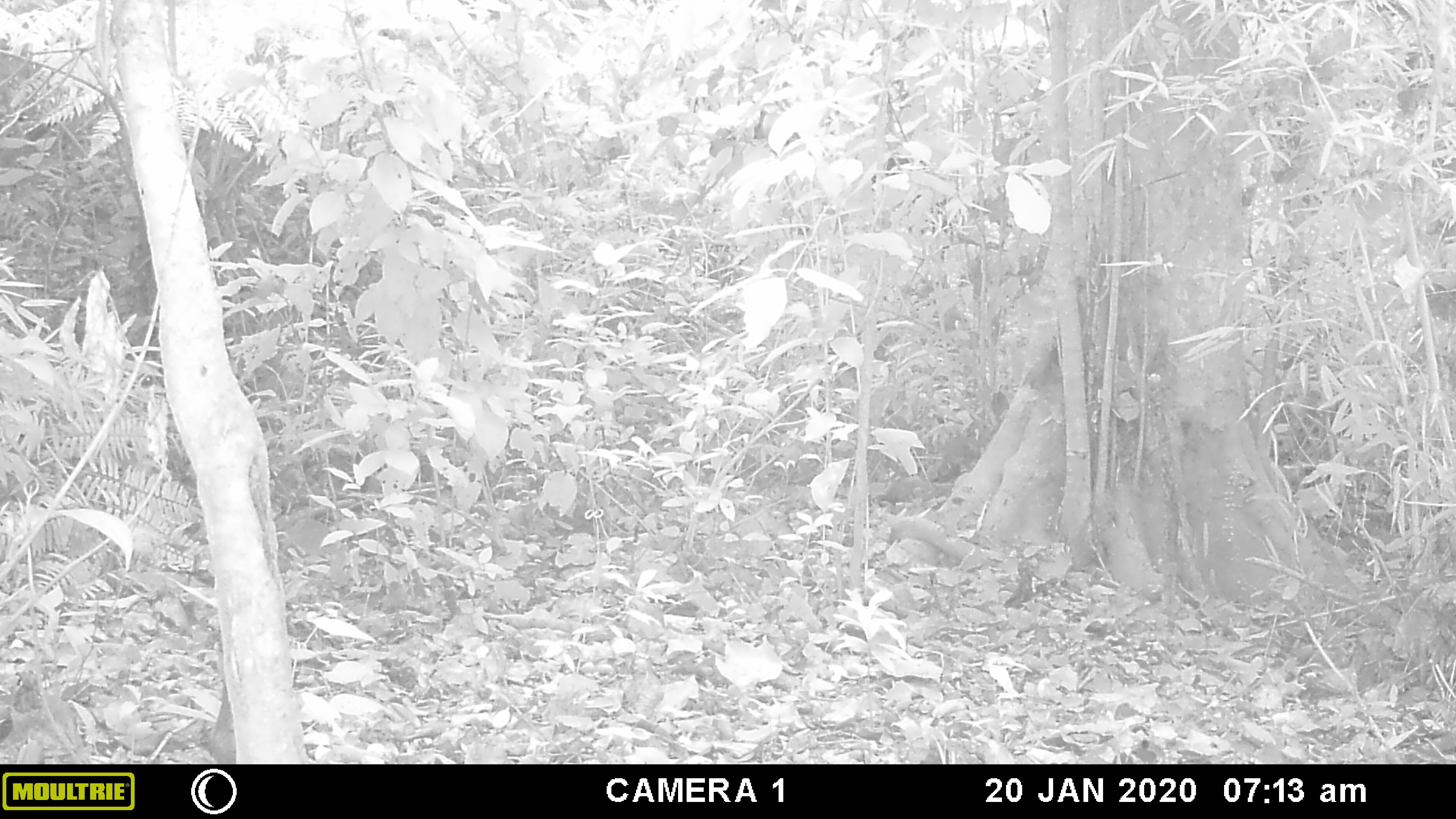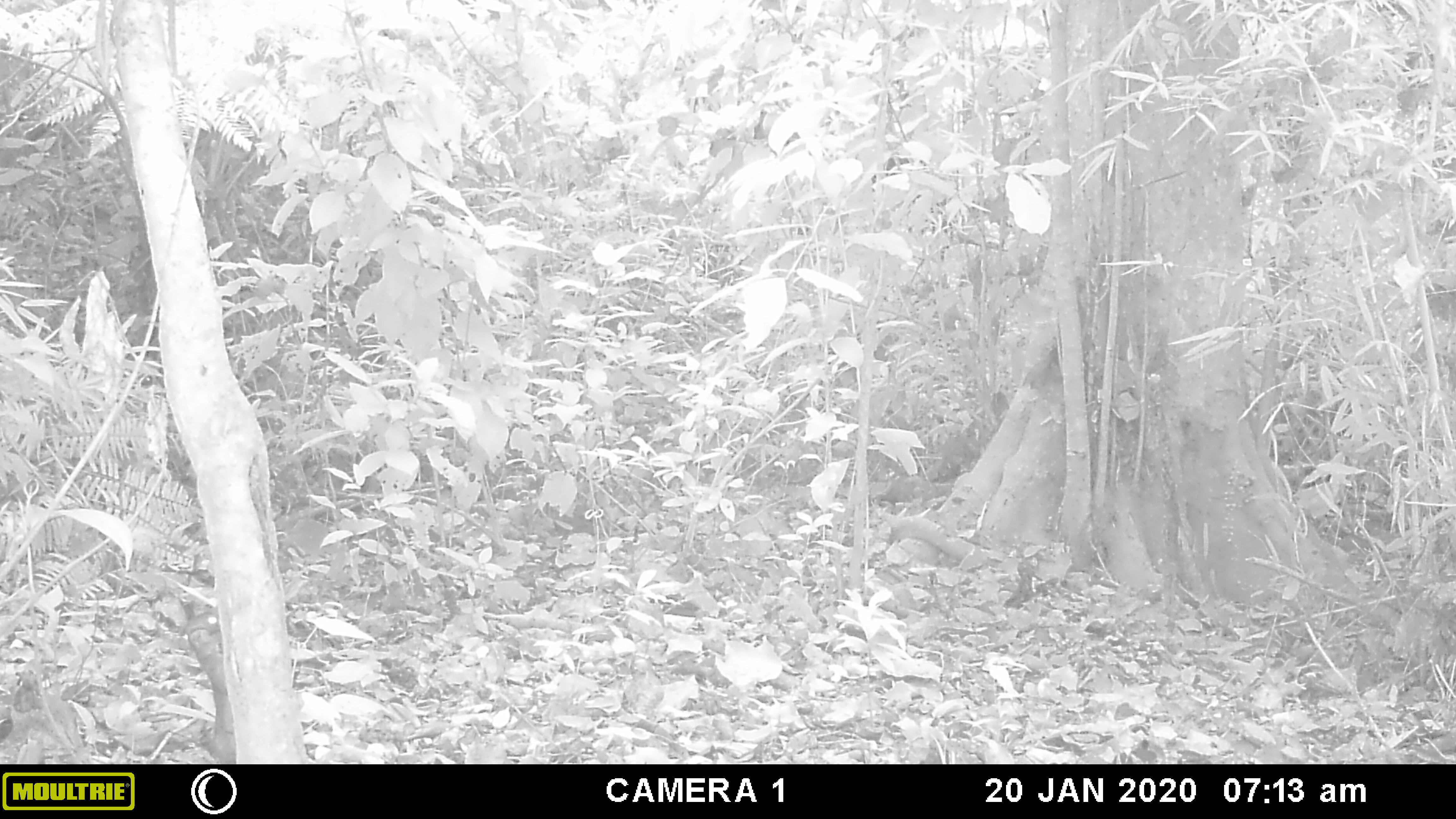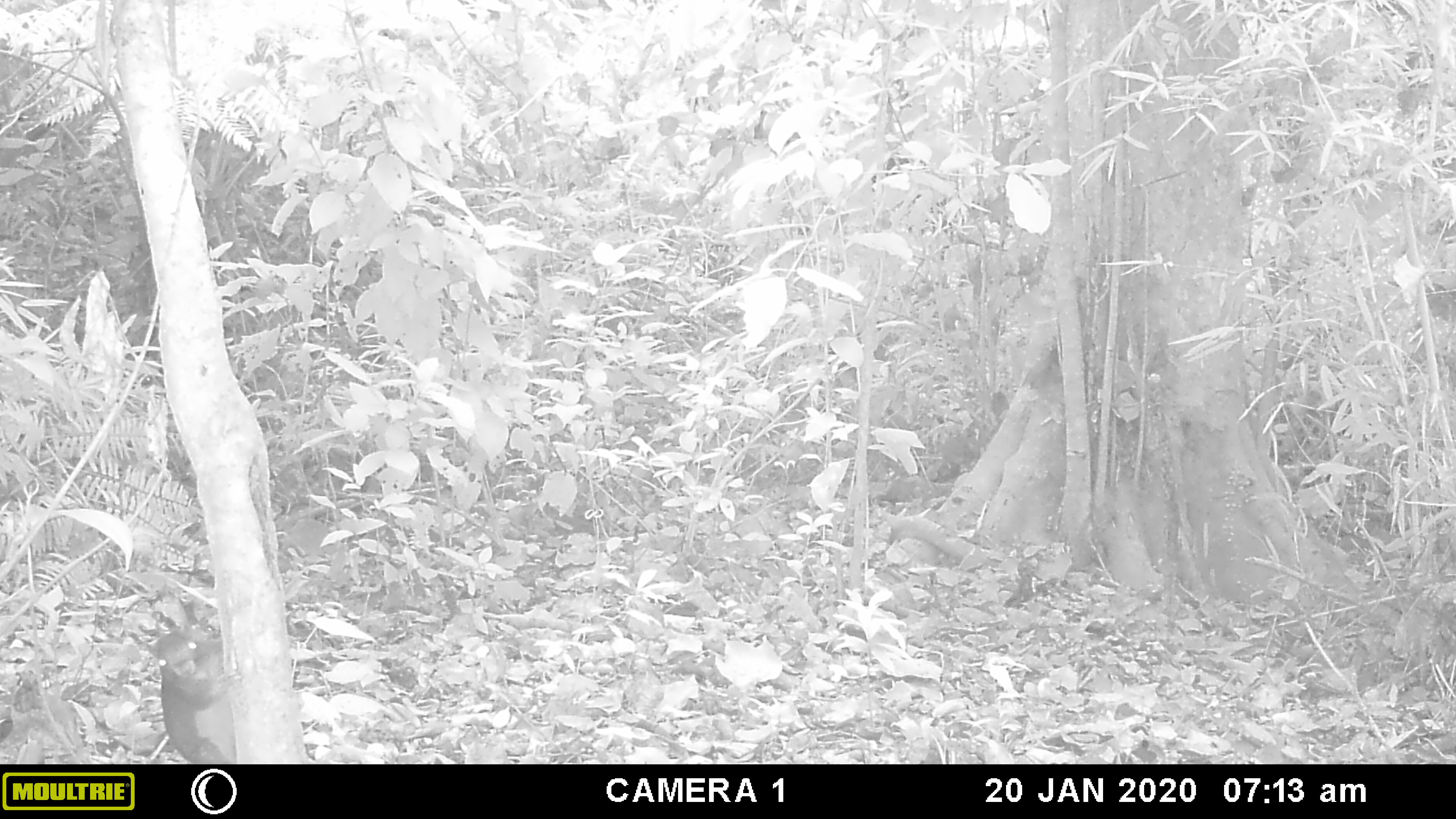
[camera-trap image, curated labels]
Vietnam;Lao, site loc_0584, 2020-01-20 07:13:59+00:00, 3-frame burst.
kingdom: Animalia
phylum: Chordata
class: Mammalia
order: Rodentia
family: Sciuridae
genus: Callosciurus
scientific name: Callosciurus erythraeus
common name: pallas's squirrel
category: pallass squirrel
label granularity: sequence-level